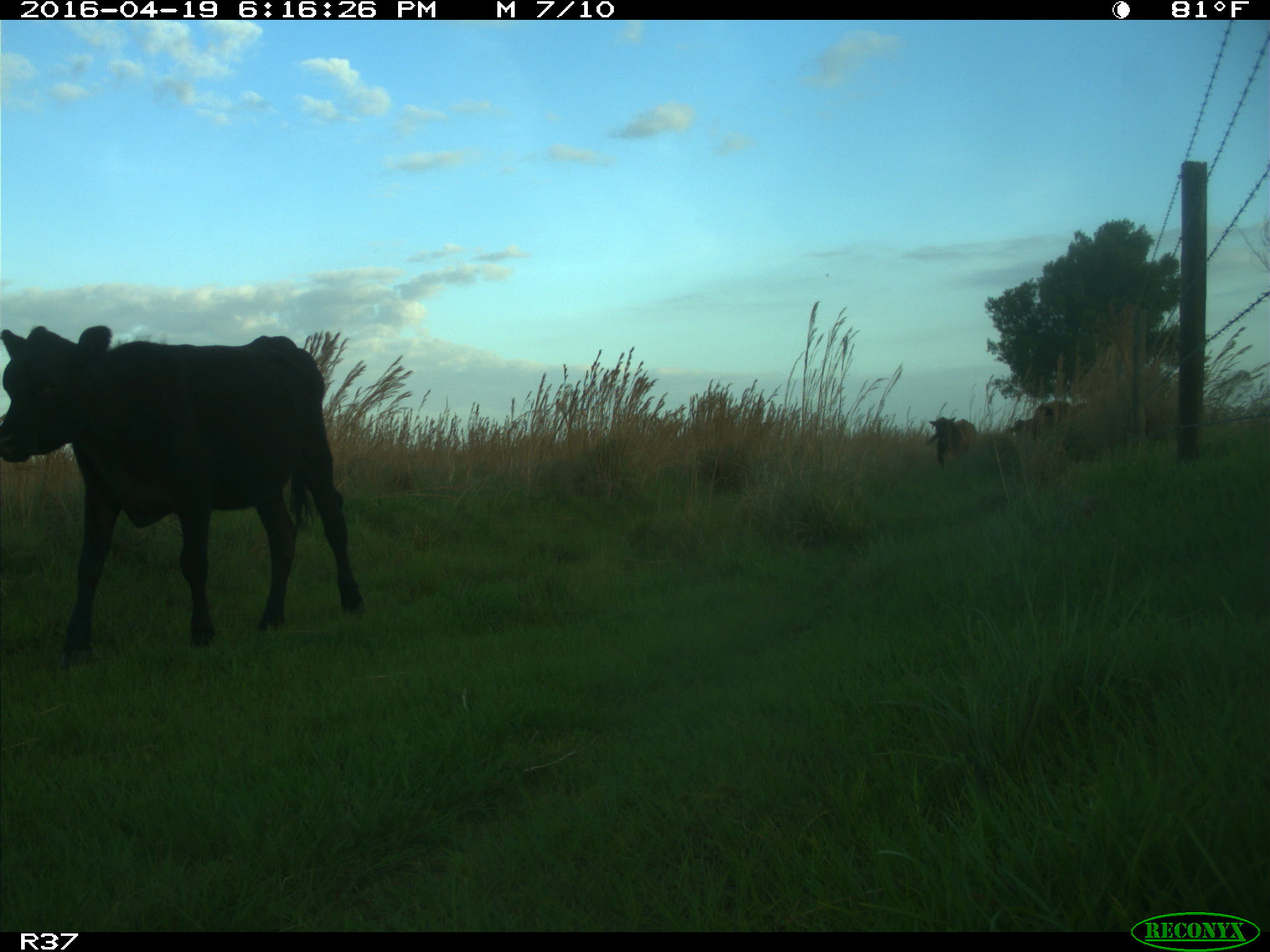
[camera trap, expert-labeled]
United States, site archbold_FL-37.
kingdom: Animalia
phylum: Chordata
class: Mammalia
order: Artiodactyla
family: Bovidae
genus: Bos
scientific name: Bos taurus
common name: domestic cow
Bos taurus (domestic cow).